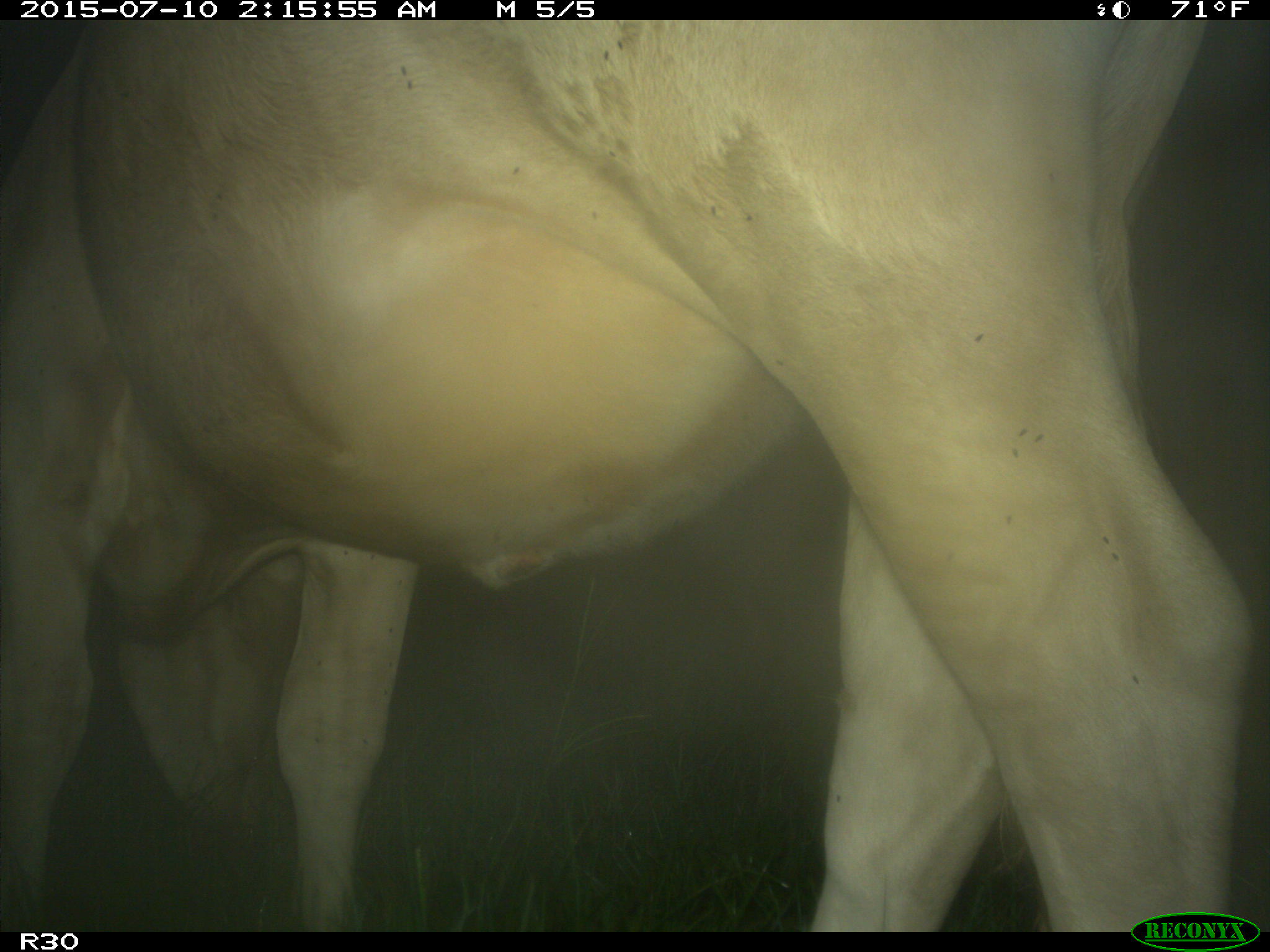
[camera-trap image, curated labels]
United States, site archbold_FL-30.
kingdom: Animalia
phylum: Chordata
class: Mammalia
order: Artiodactyla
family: Bovidae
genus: Bos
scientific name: Bos taurus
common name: domestic cow